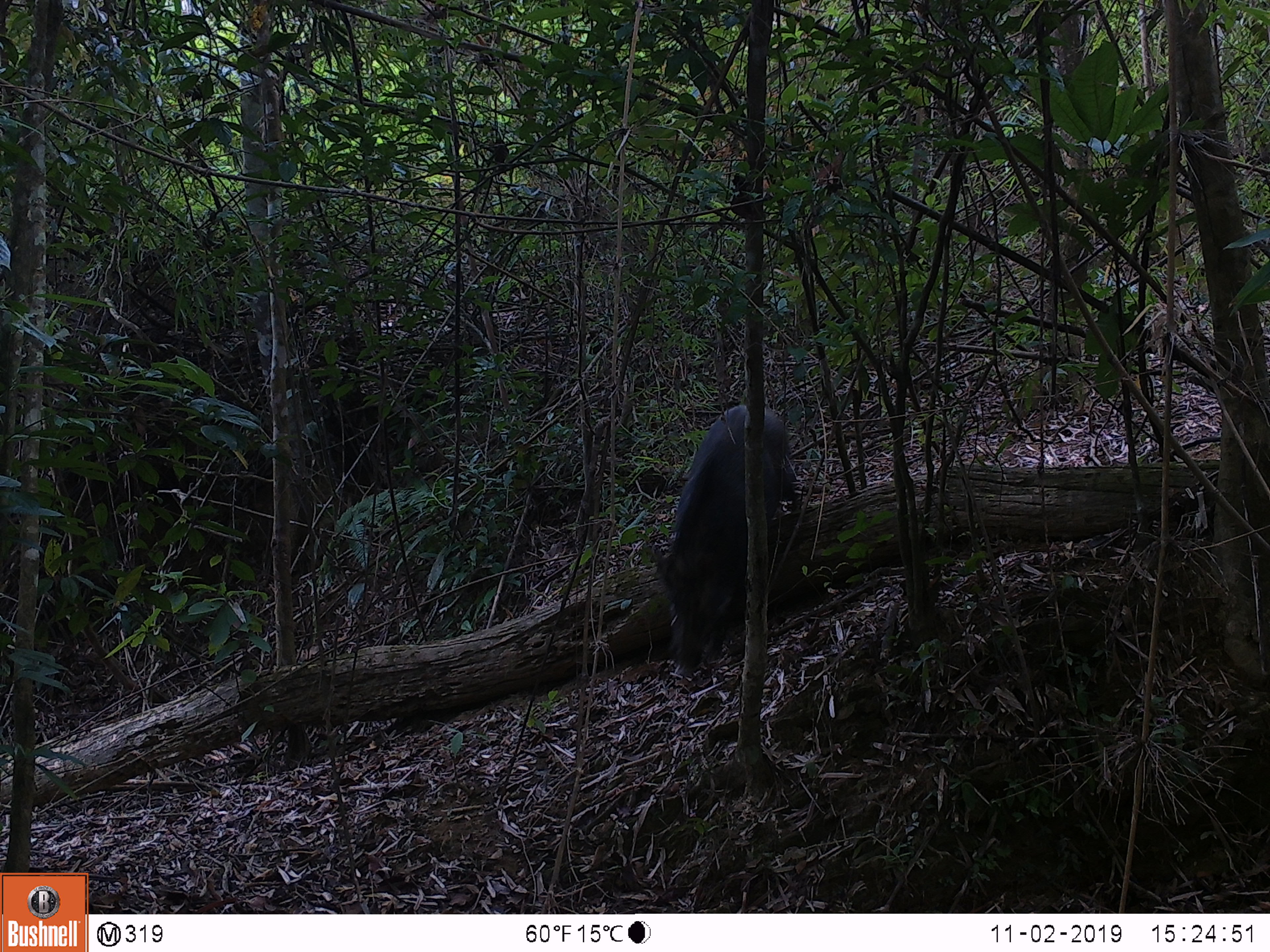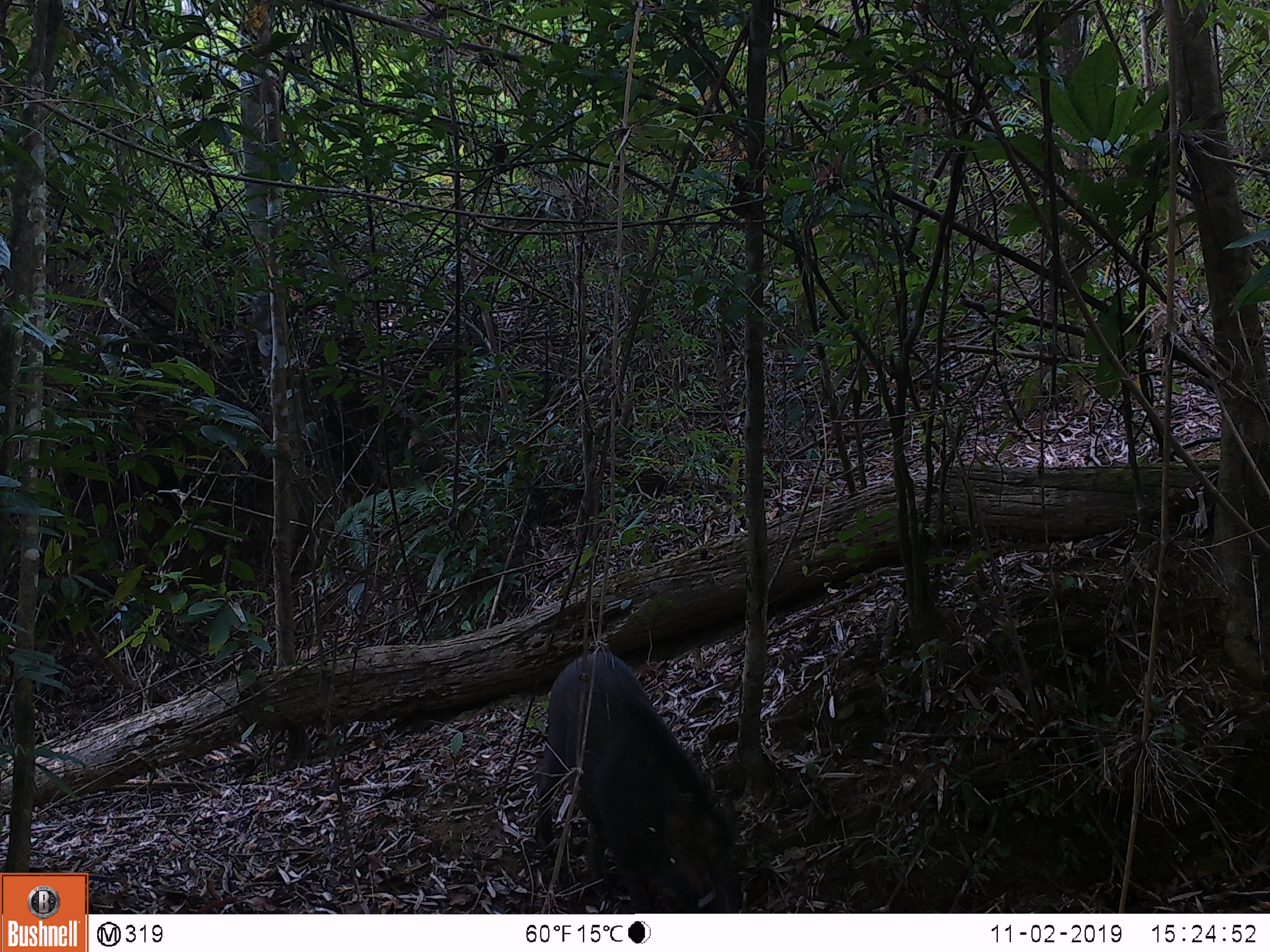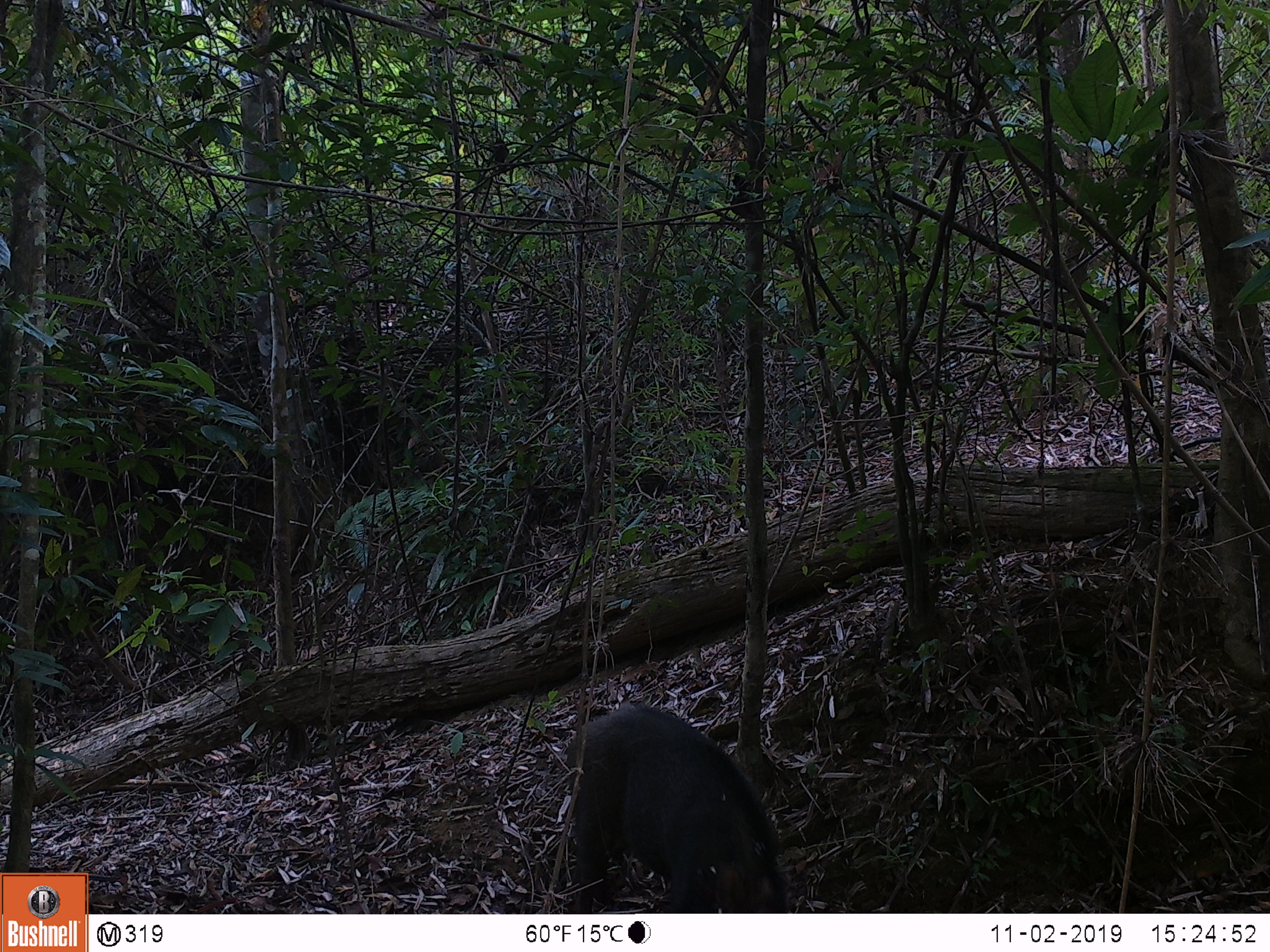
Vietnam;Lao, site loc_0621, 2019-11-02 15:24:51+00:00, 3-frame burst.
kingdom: Animalia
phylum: Chordata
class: Mammalia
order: Artiodactyla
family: Suidae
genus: Sus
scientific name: Sus scrofa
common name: eurasian wild pig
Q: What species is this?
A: Eurasian wild pig (Sus scrofa).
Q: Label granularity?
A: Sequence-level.